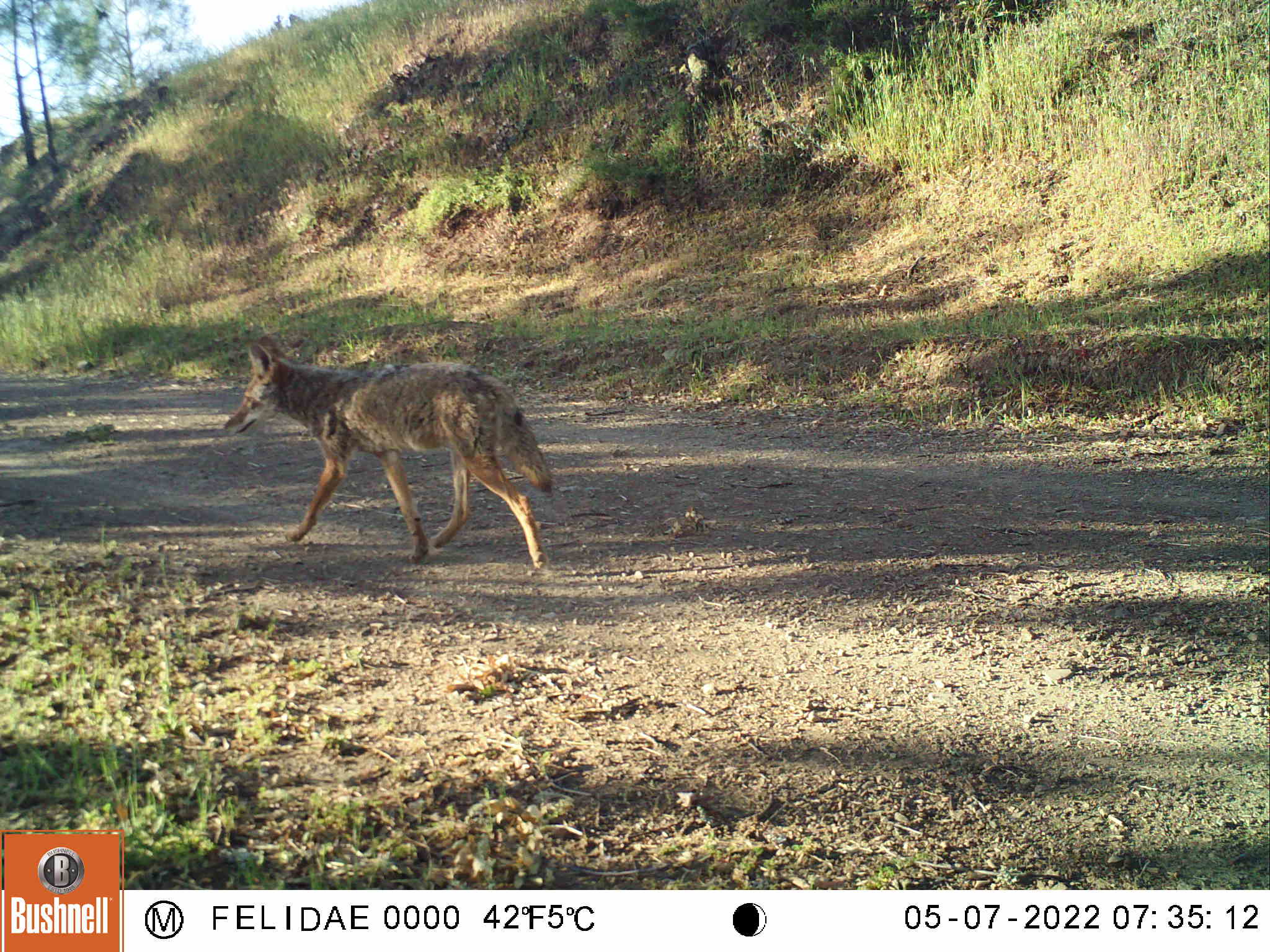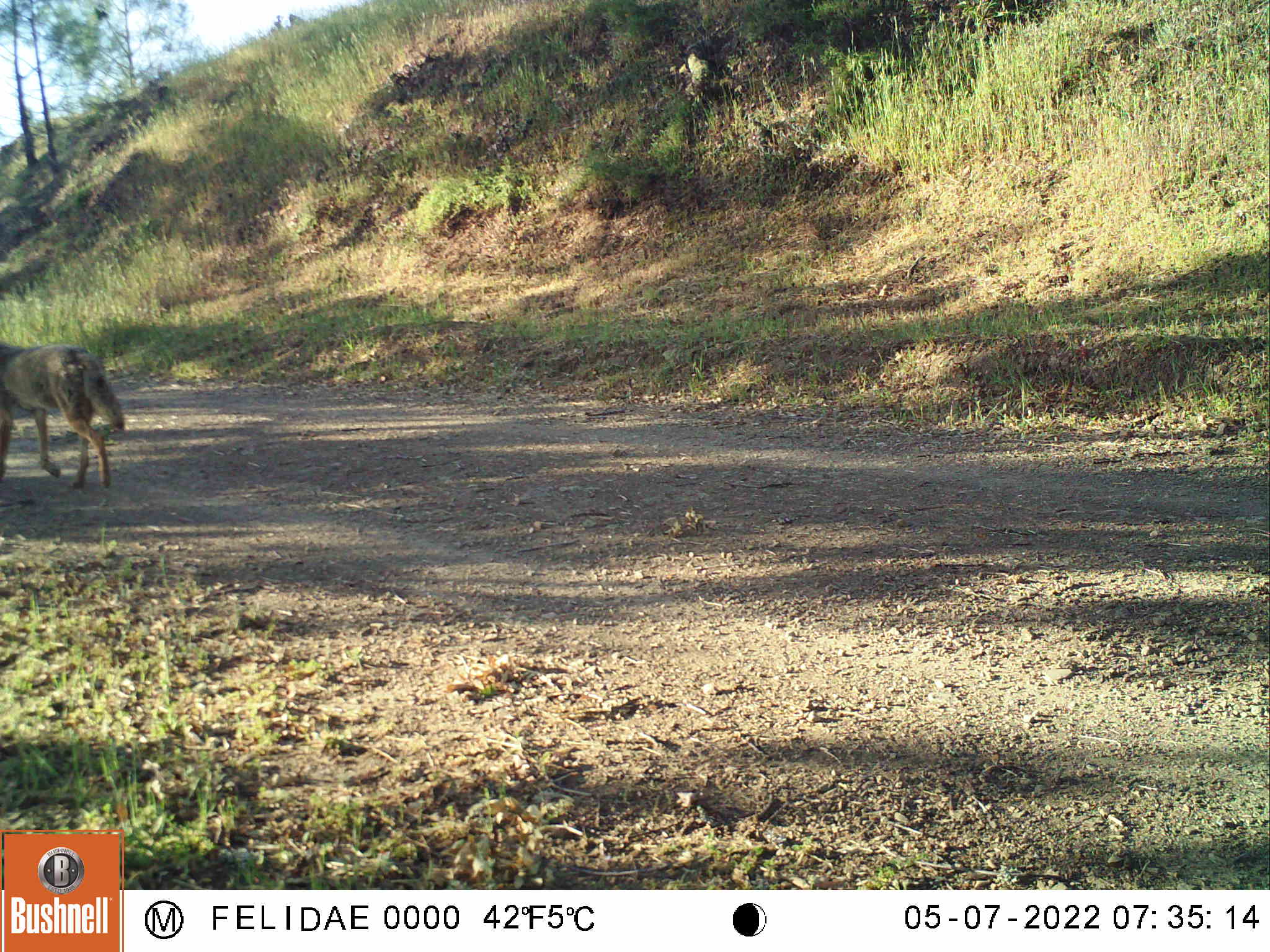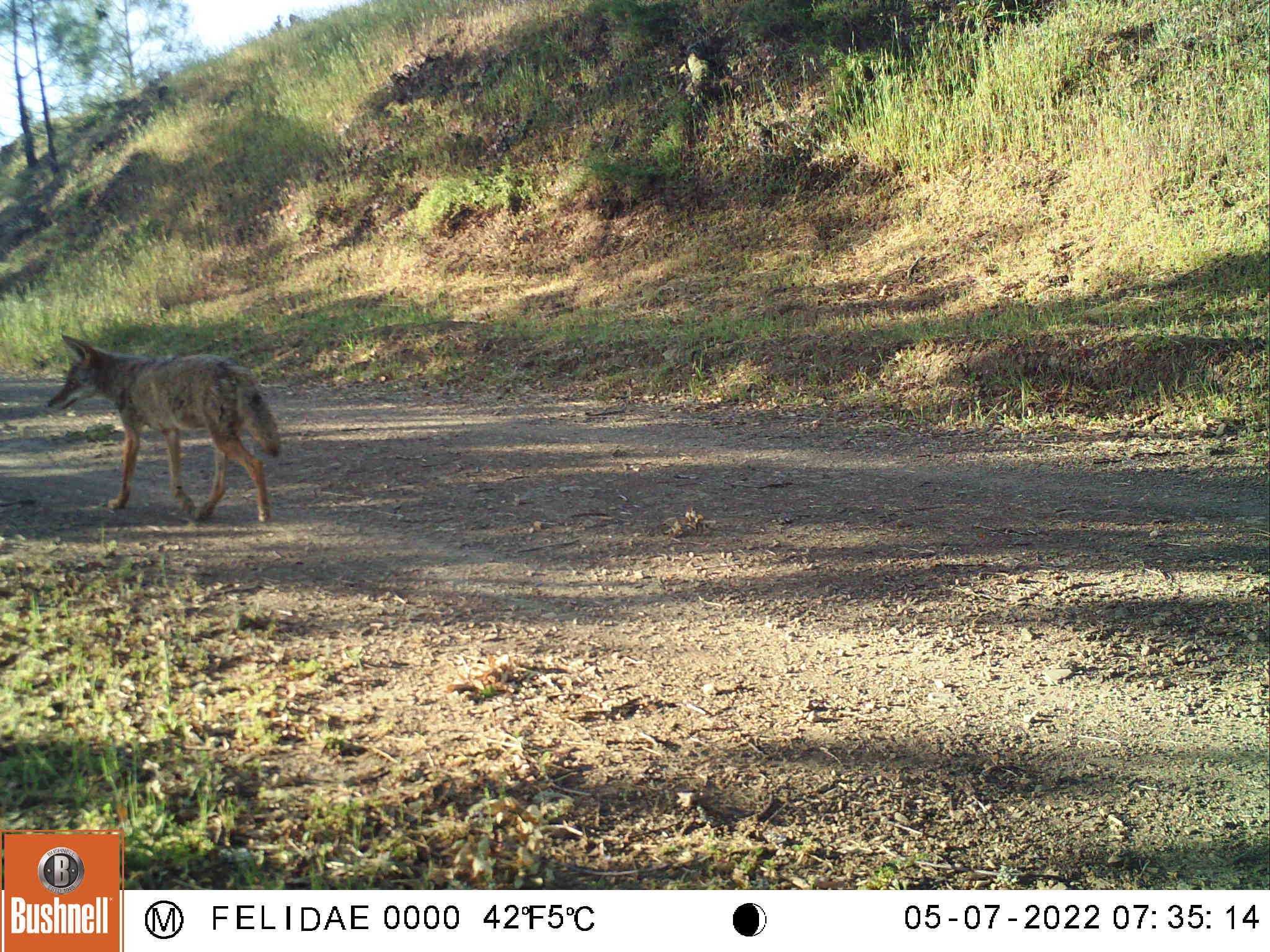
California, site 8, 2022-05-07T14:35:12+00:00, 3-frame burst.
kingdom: Animalia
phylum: Chordata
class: Mammalia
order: Carnivora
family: Canidae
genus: Canis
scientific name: Canis latrans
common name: coyote